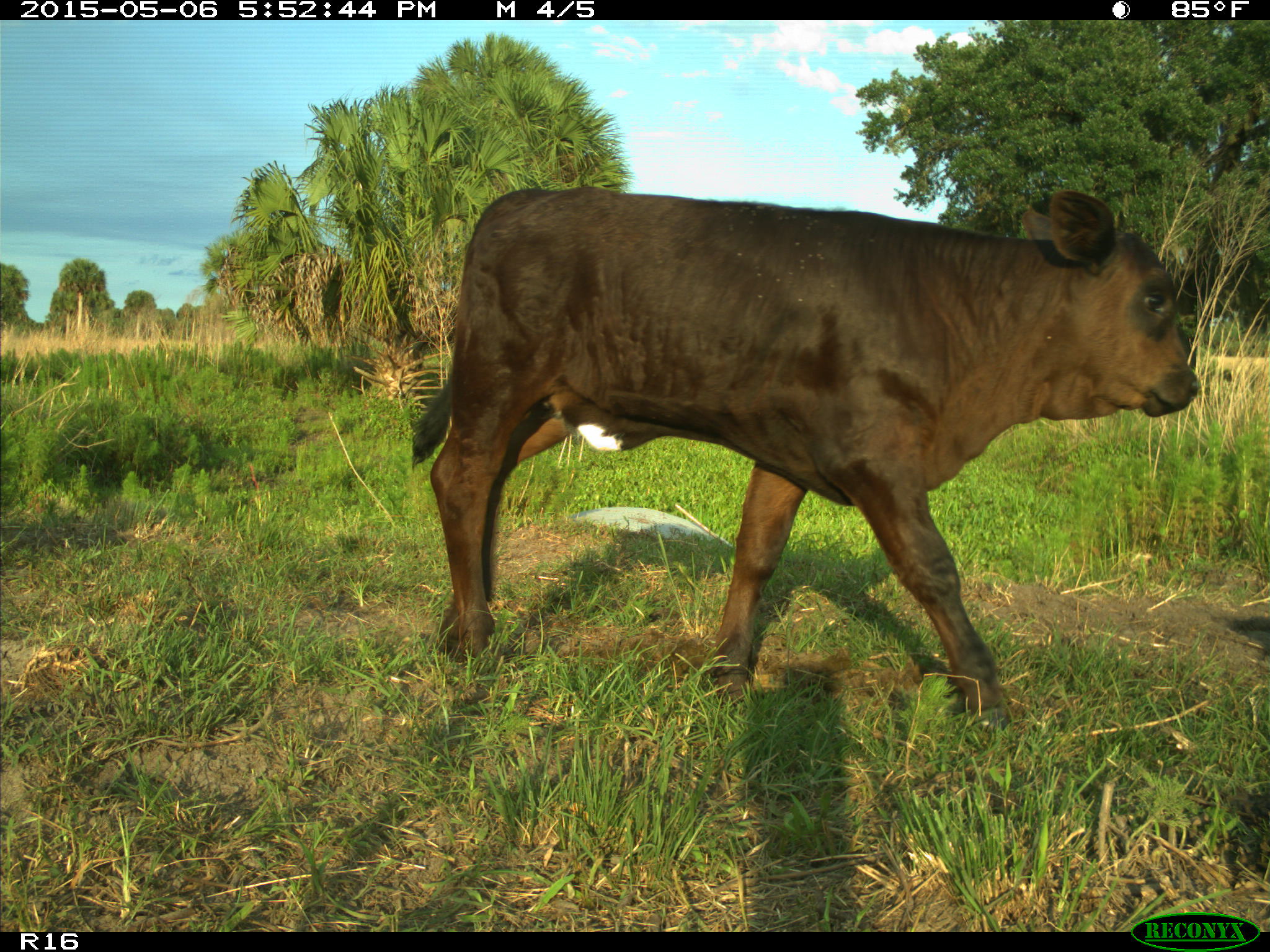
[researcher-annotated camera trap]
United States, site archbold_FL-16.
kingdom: Animalia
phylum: Chordata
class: Mammalia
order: Artiodactyla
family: Bovidae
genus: Bos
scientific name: Bos taurus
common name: domestic cow